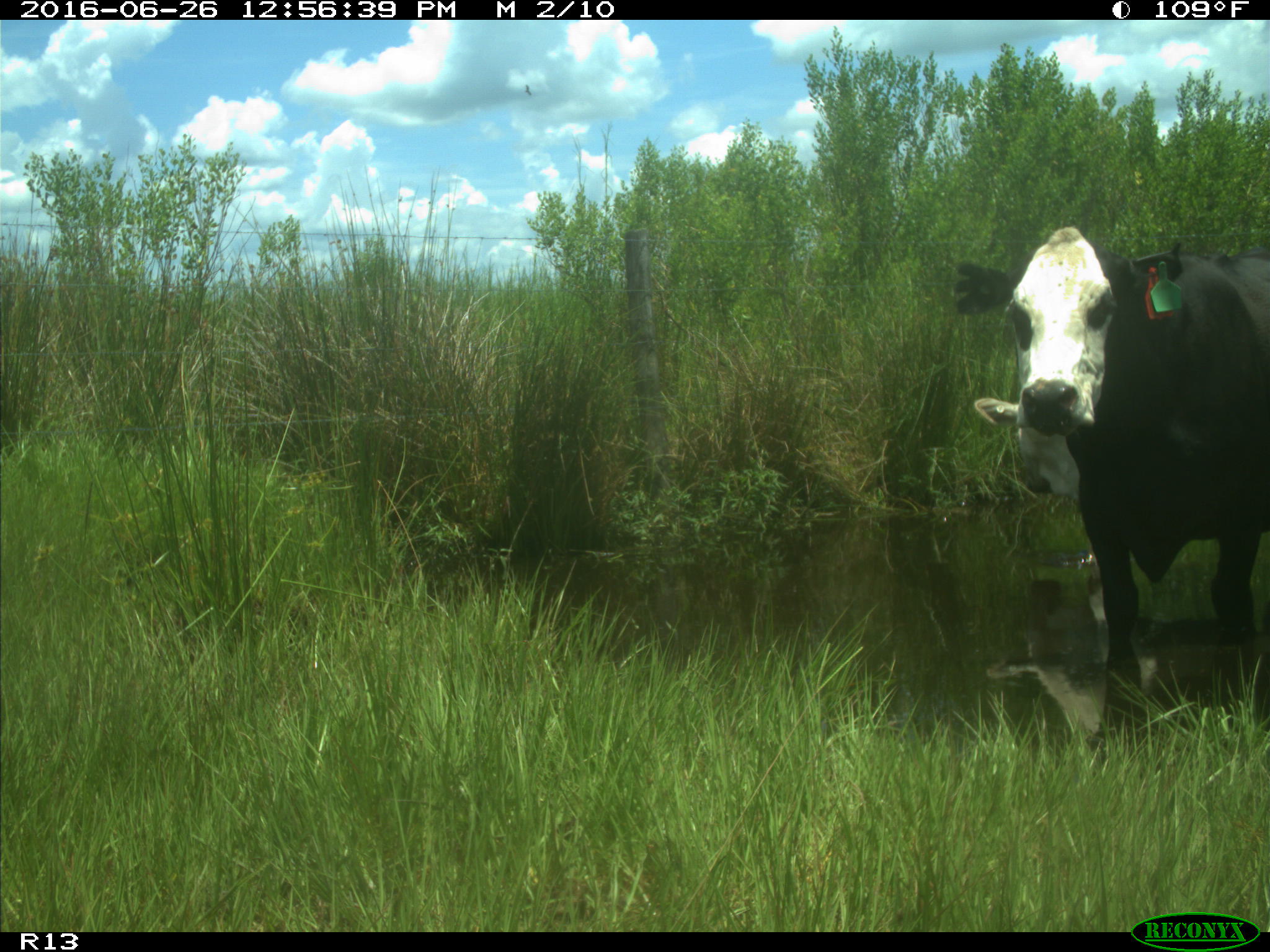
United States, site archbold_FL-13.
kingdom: Animalia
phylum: Chordata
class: Mammalia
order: Artiodactyla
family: Bovidae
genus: Bos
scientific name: Bos taurus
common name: domestic cow